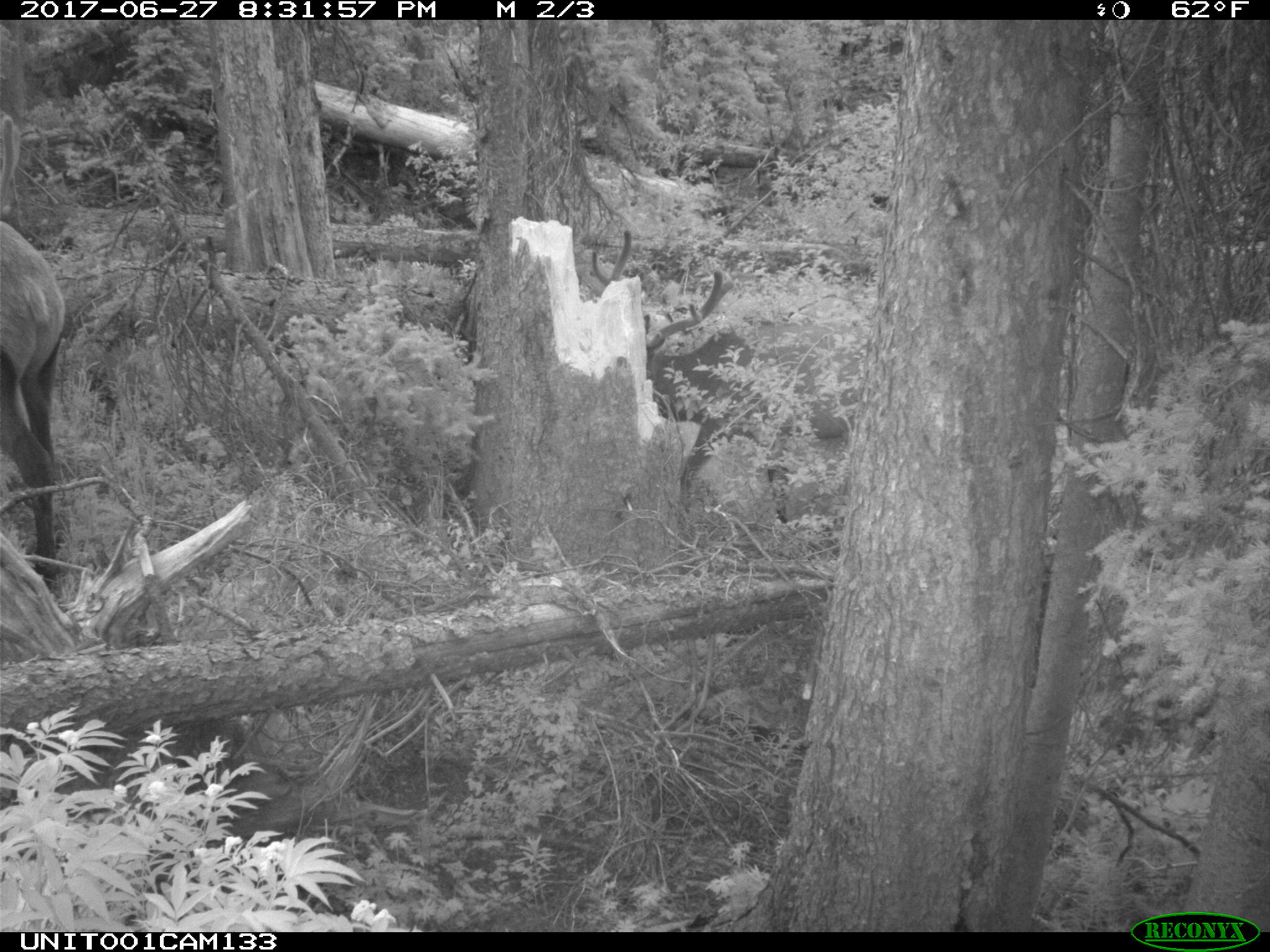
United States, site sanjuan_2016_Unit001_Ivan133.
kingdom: Animalia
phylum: Chordata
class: Mammalia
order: Artiodactyla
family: Cervidae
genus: Cervus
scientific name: Cervus elaphus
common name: red deer